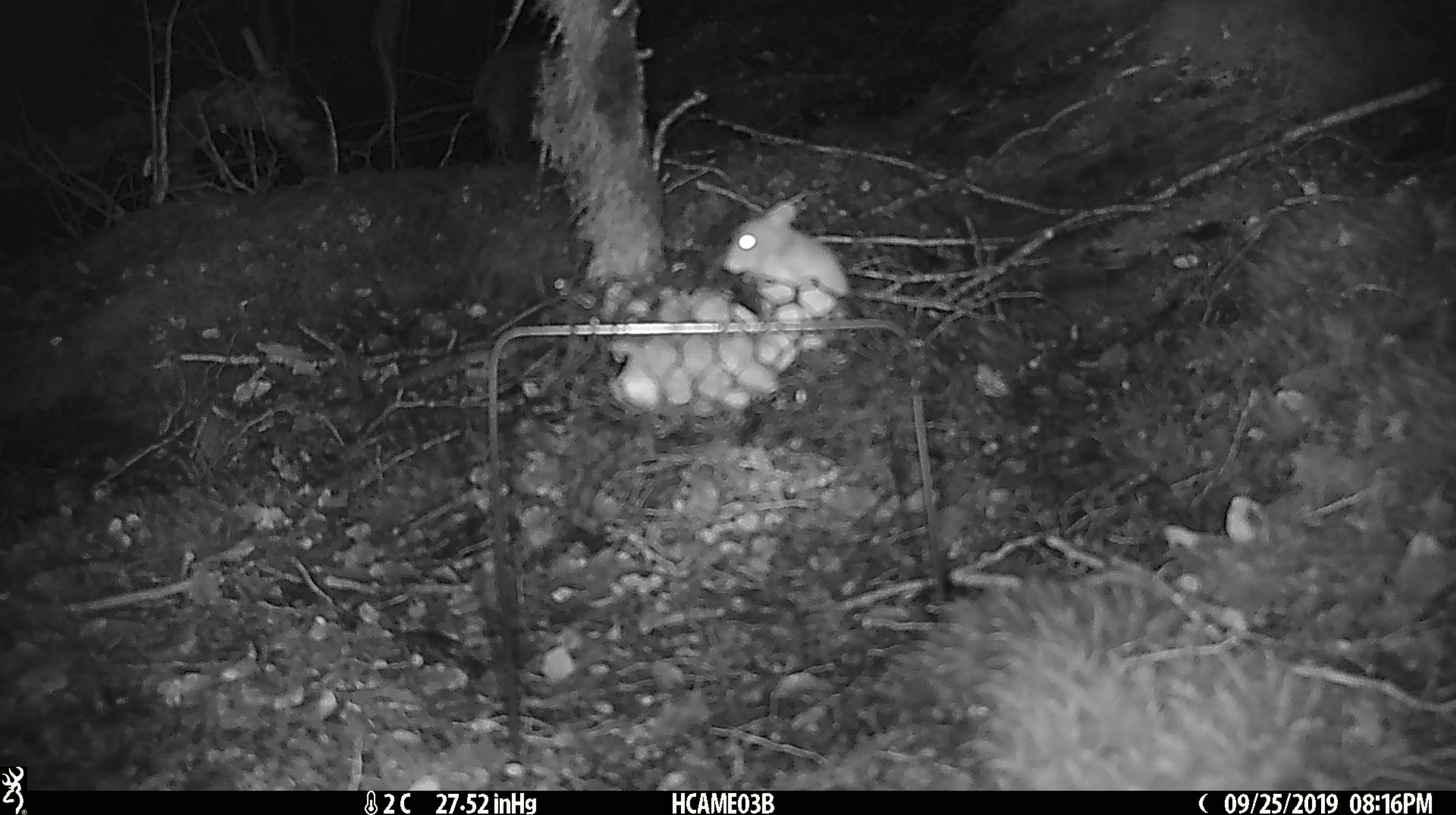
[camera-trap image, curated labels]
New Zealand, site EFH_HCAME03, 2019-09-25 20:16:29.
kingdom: Animalia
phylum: Chordata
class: Mammalia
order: Rodentia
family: Muridae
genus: Mus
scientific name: Mus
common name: mouse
Mouse (Mus).